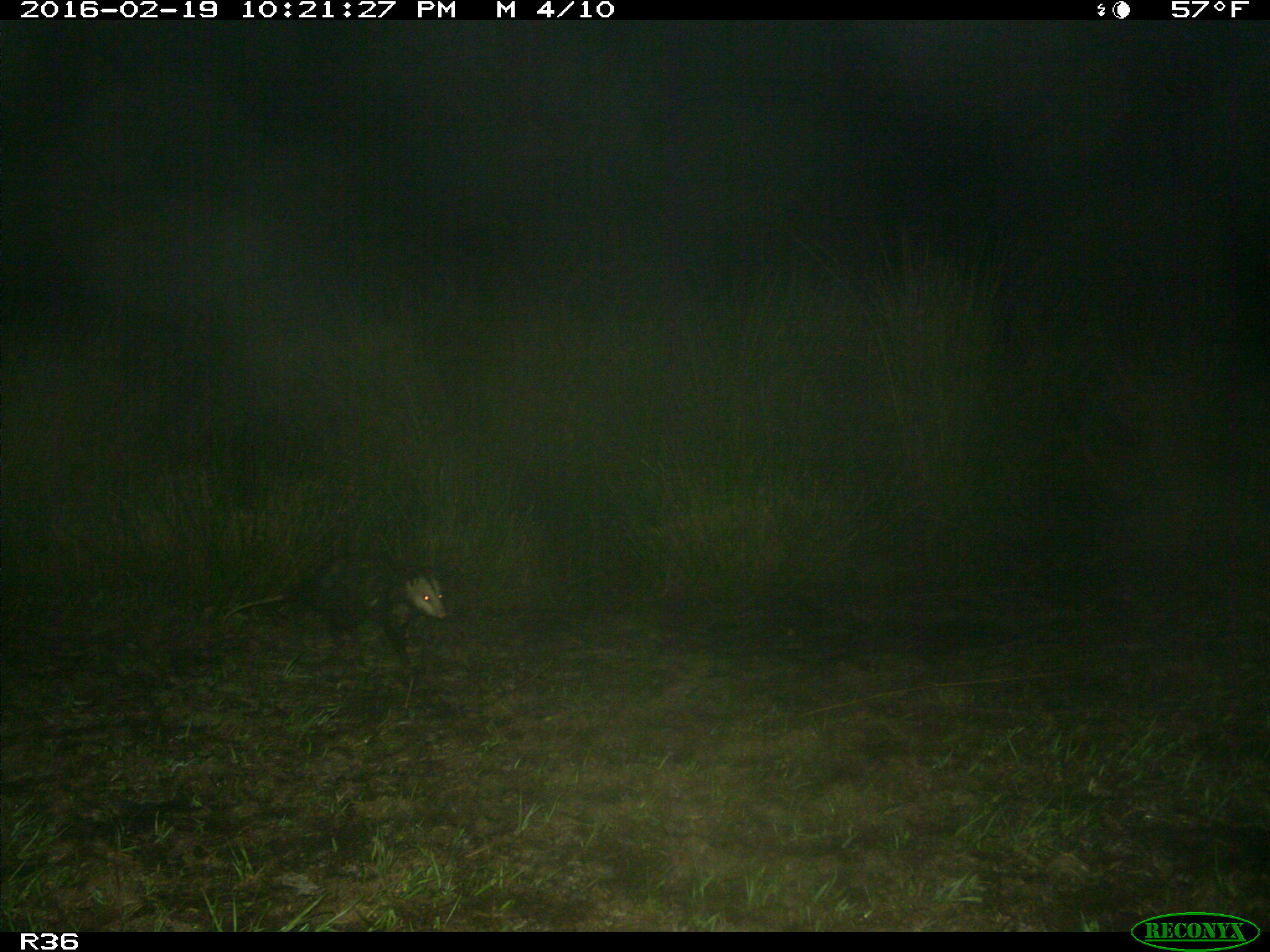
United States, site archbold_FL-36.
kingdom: Animalia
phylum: Chordata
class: Mammalia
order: Didelphimorphia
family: Didelphidae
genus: Didelphis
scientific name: Didelphis virginiana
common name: virginia opossum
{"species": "Didelphis virginiana (virginia opossum)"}